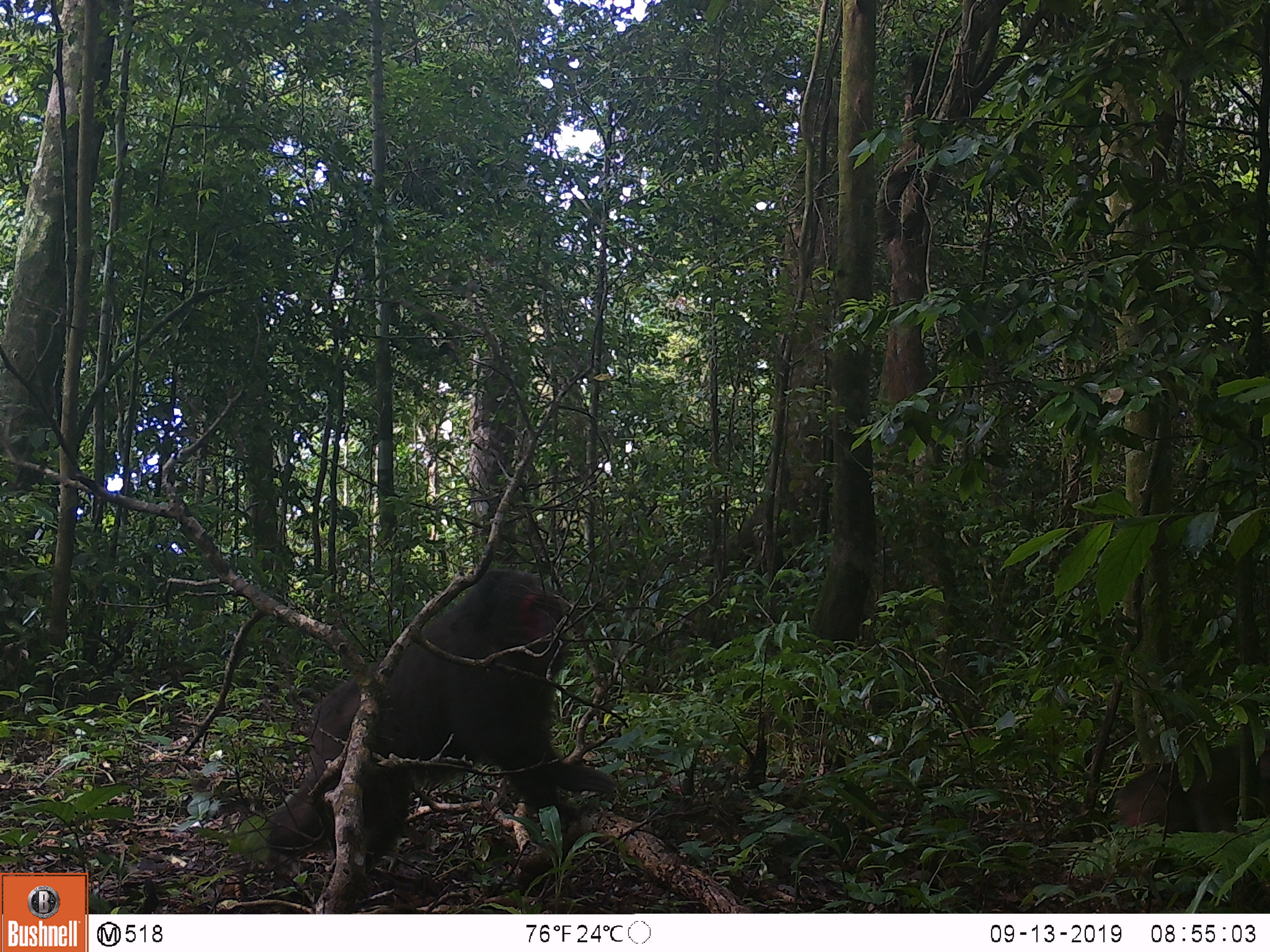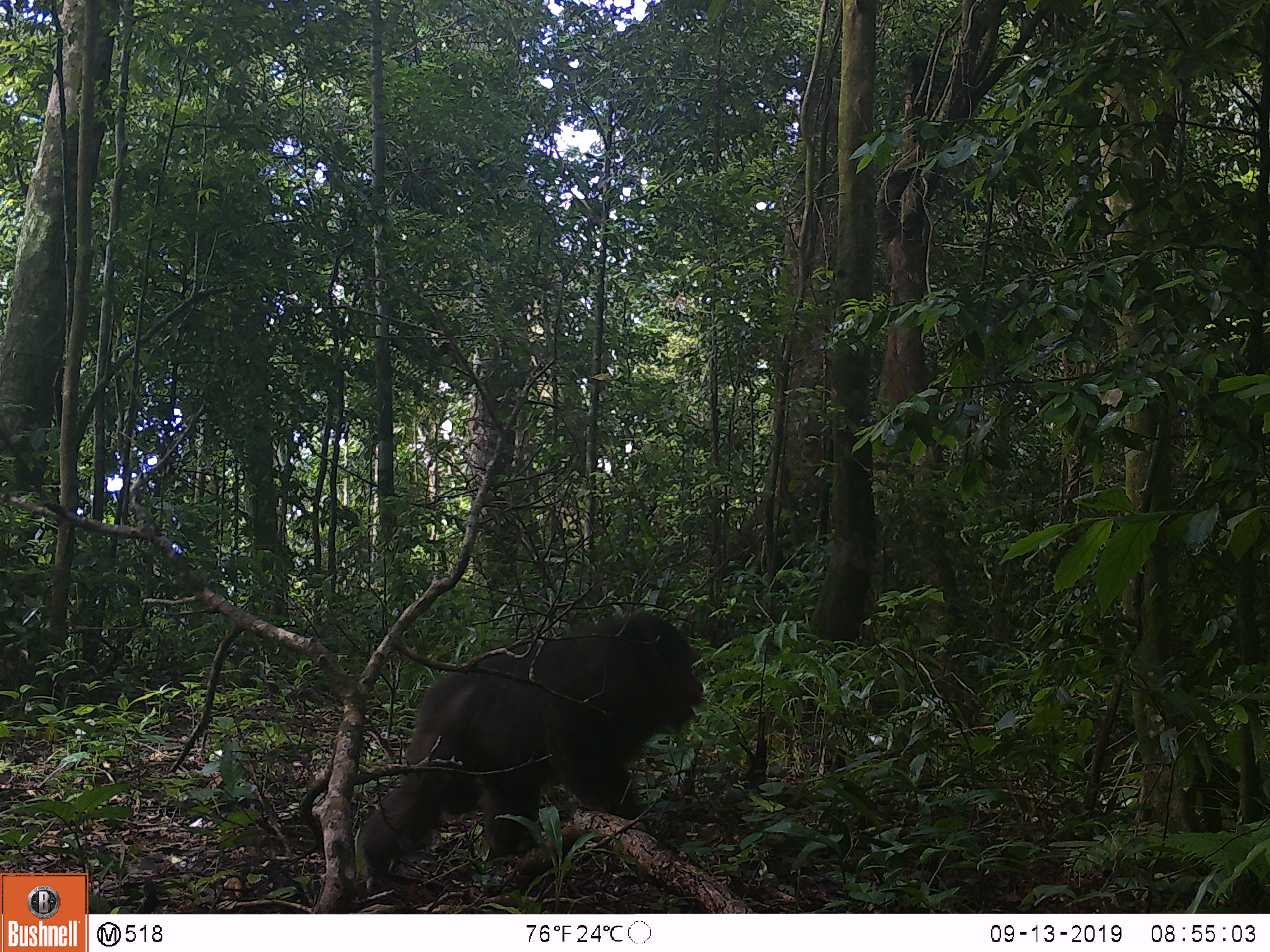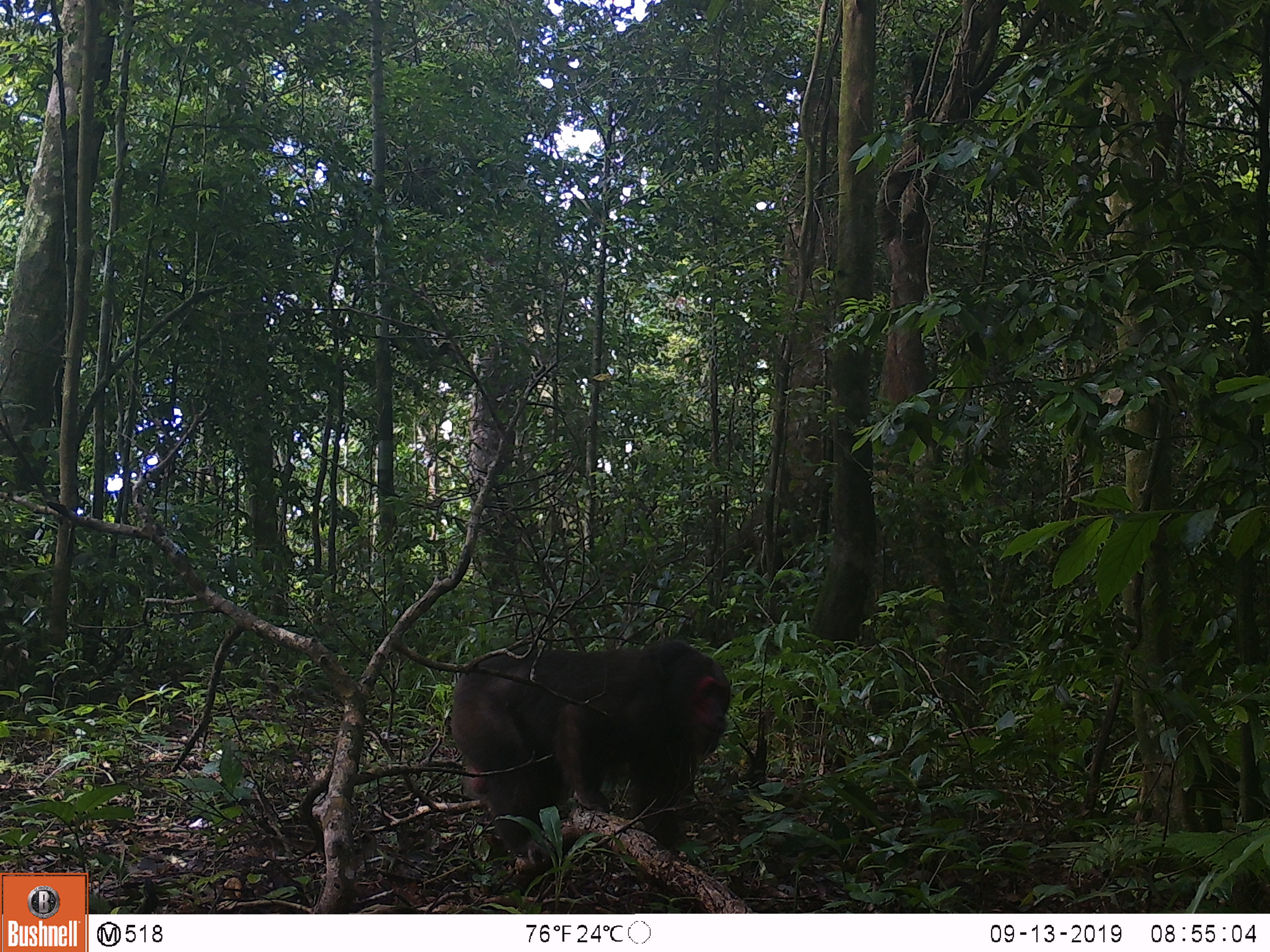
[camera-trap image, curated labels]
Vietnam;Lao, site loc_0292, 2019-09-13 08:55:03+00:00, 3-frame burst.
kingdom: Animalia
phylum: Chordata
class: Mammalia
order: Primates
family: Cercopithecidae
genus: Macaca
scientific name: Macaca arctoides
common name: stump-tailed macaque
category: stump tailed macaque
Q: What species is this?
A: Stump tailed macaque (stump-tailed macaque) (Macaca arctoides).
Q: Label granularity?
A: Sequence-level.